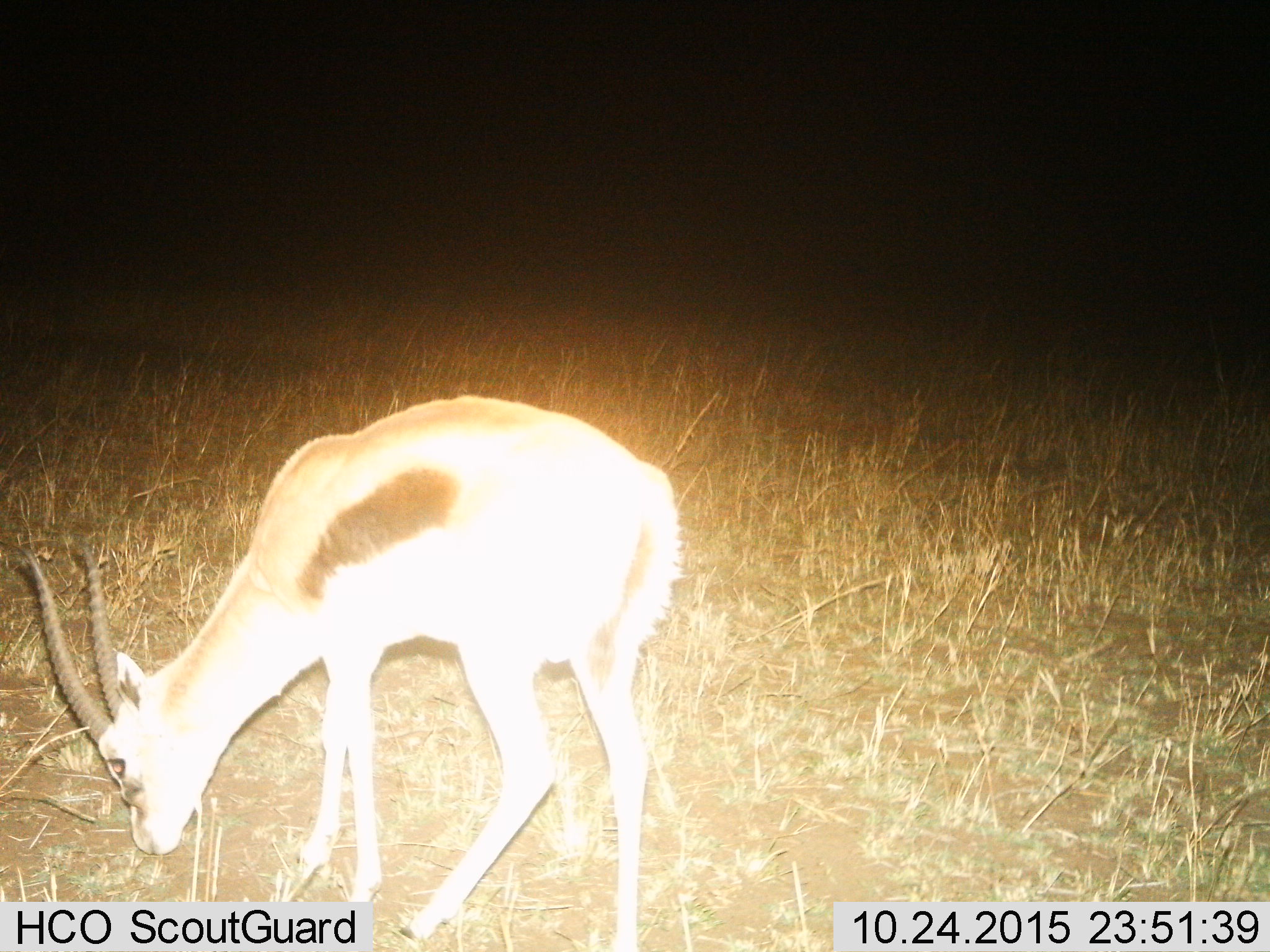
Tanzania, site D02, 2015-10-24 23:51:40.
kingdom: Animalia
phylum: Chordata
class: Mammalia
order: Artiodactyla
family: Bovidae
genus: Eudorcas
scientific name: Eudorcas thomsonii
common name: thomson's gazelle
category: gazellethomsons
Gazellethomsons (thomson's gazelle) (Eudorcas thomsonii), count 1. Behavior (volunteer vote fractions): standing 36%, resting 0%, moving 0%, interacting 0%. Young present (vote fraction): 0%. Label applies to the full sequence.